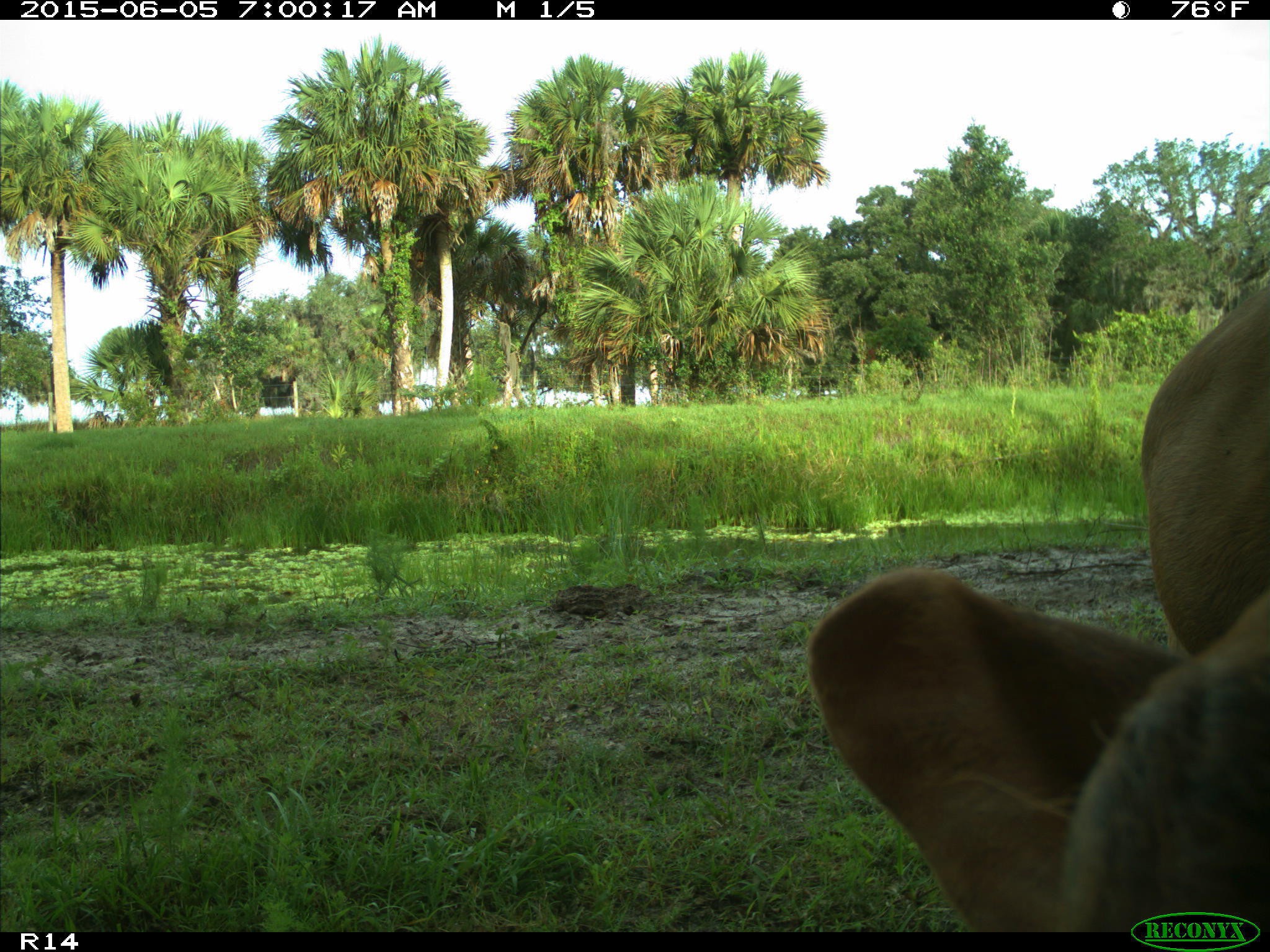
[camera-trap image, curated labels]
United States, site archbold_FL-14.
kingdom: Animalia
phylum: Chordata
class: Mammalia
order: Artiodactyla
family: Bovidae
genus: Bos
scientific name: Bos taurus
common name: domestic cow